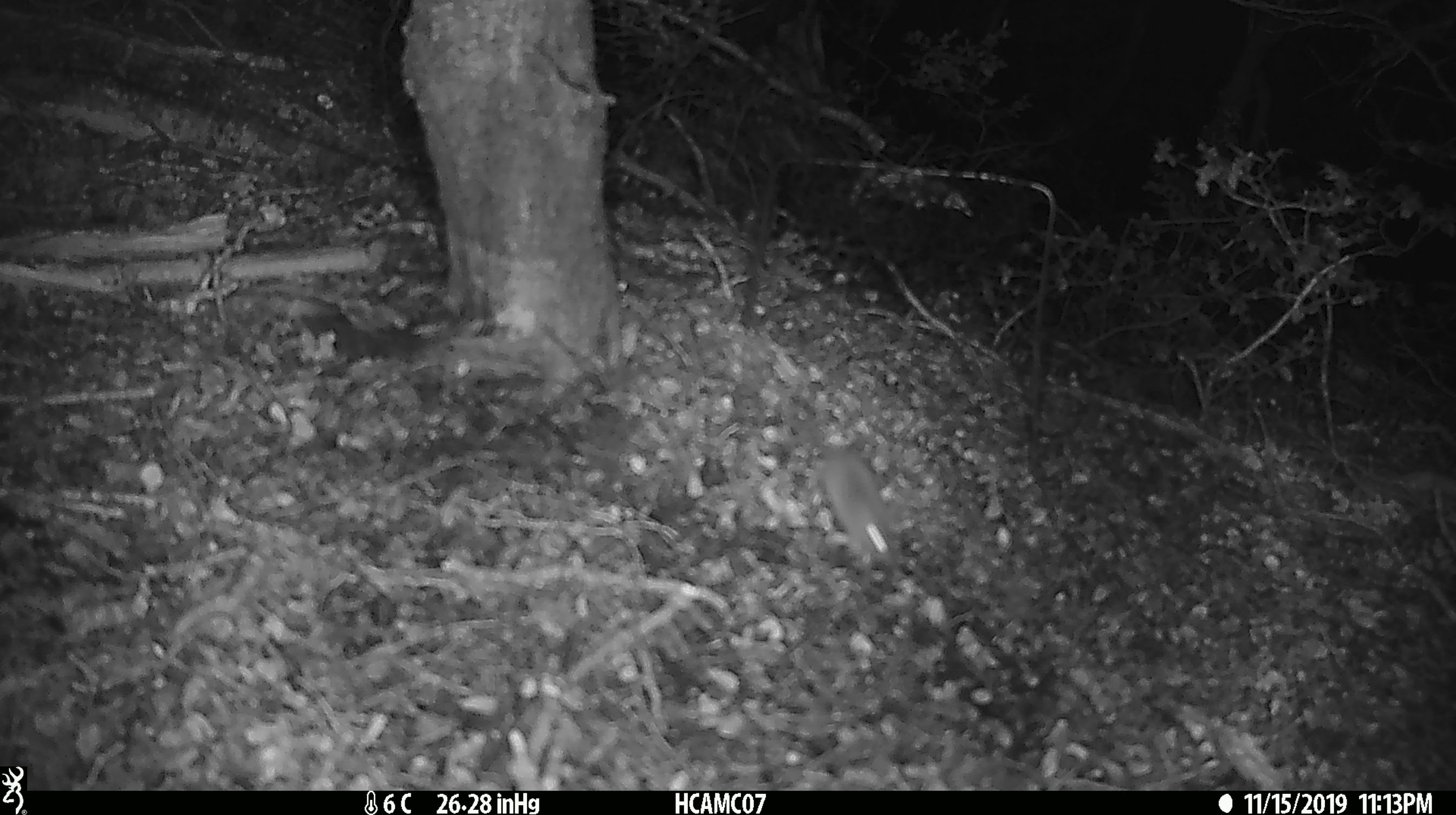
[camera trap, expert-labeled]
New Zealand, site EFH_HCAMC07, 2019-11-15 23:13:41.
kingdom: Animalia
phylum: Chordata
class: Mammalia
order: Rodentia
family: Muridae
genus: Mus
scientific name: Mus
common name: mouse